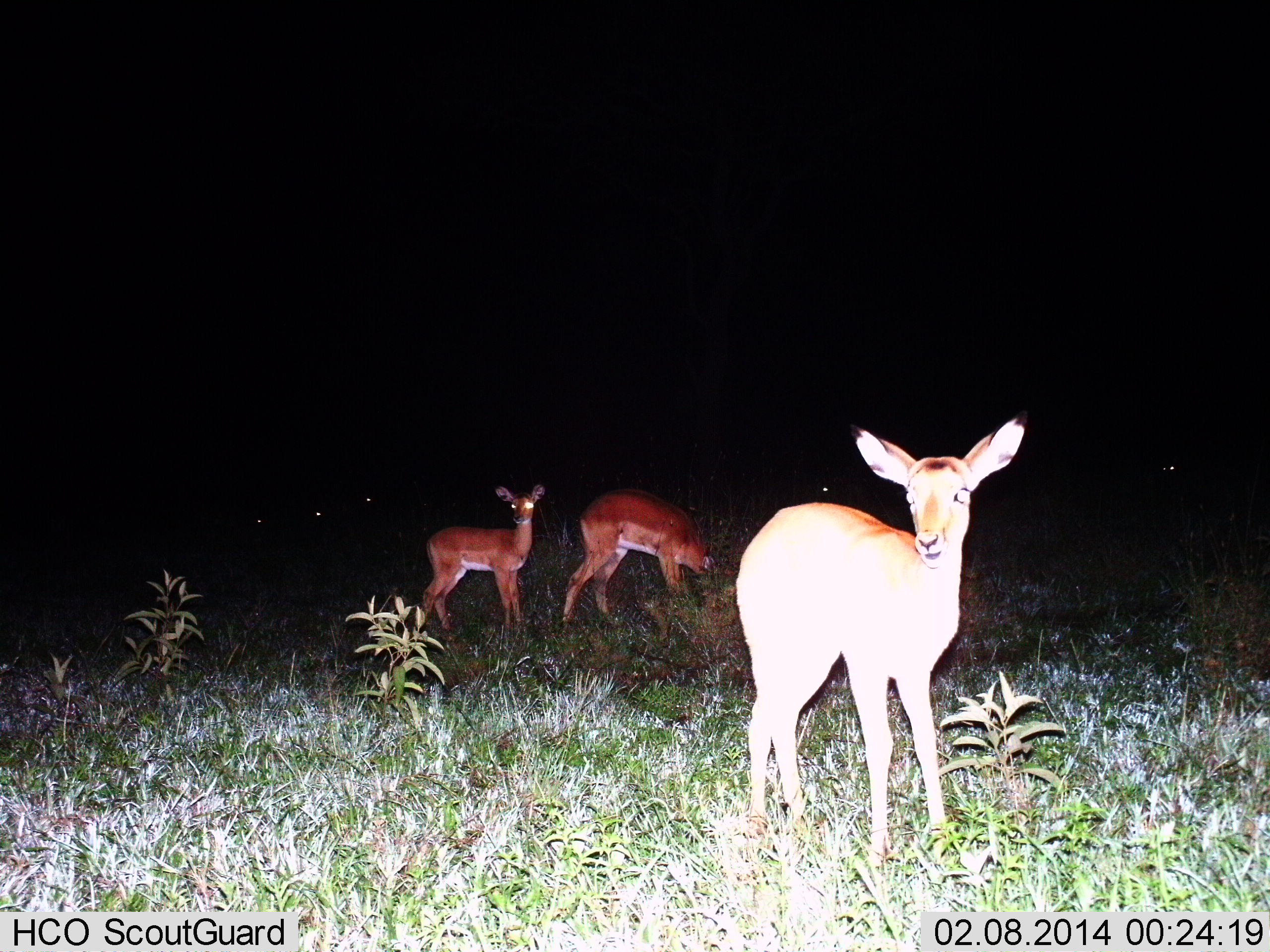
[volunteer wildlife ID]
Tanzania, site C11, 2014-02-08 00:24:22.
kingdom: Animalia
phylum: Chordata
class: Mammalia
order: Artiodactyla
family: Bovidae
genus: Aepyceros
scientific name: Aepyceros melampus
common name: impala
Impala (Aepyceros melampus), count 3. Behavior (volunteer vote fractions): standing 100%, resting 0%, moving 0%, interacting 0%. Young present (vote fraction): 40%. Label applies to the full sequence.